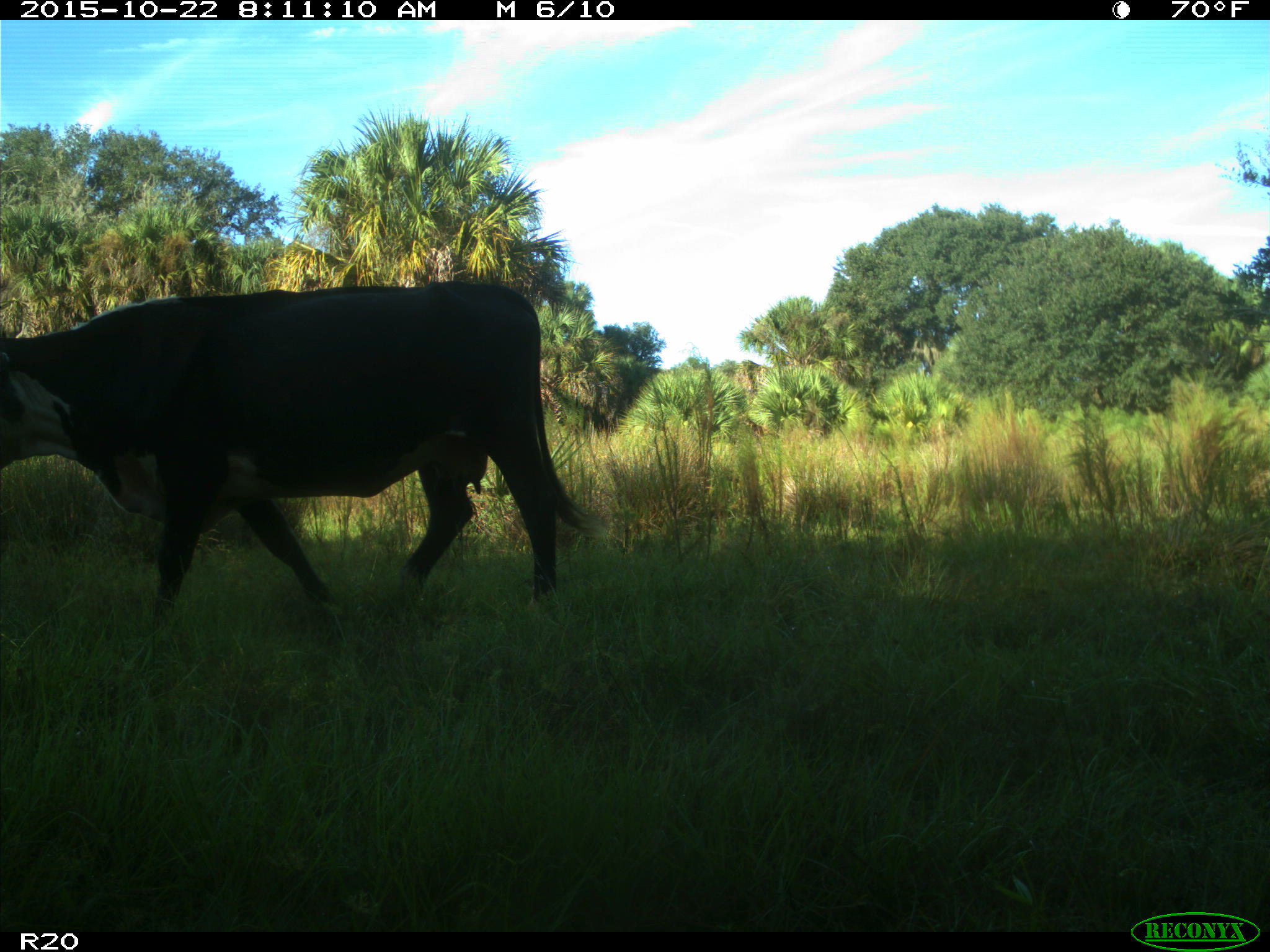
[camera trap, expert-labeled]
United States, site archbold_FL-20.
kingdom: Animalia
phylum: Chordata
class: Mammalia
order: Artiodactyla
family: Bovidae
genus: Bos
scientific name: Bos taurus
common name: domestic cow